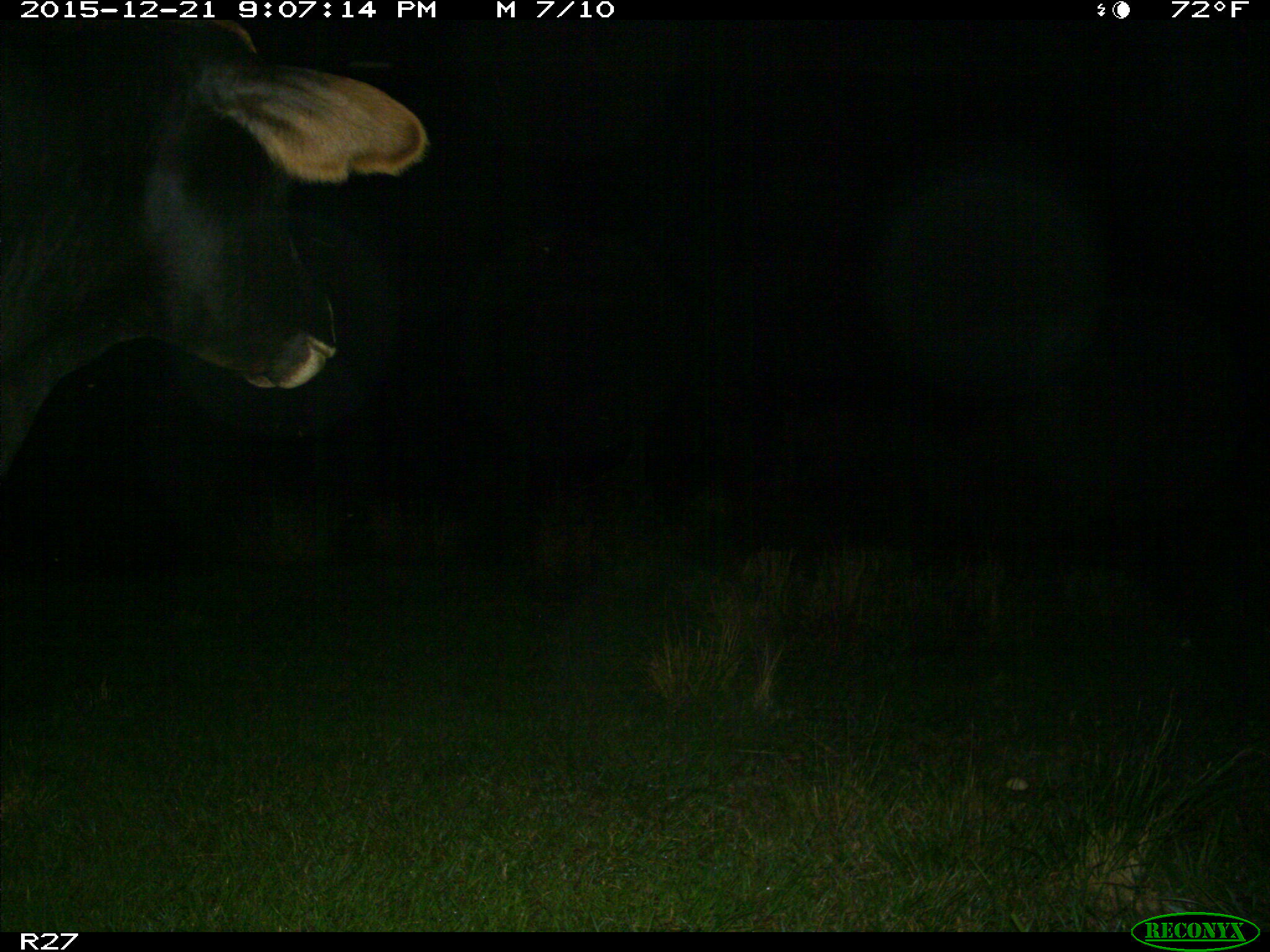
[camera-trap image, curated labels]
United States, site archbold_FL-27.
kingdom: Animalia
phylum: Chordata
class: Mammalia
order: Artiodactyla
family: Bovidae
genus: Bos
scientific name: Bos taurus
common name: domestic cow